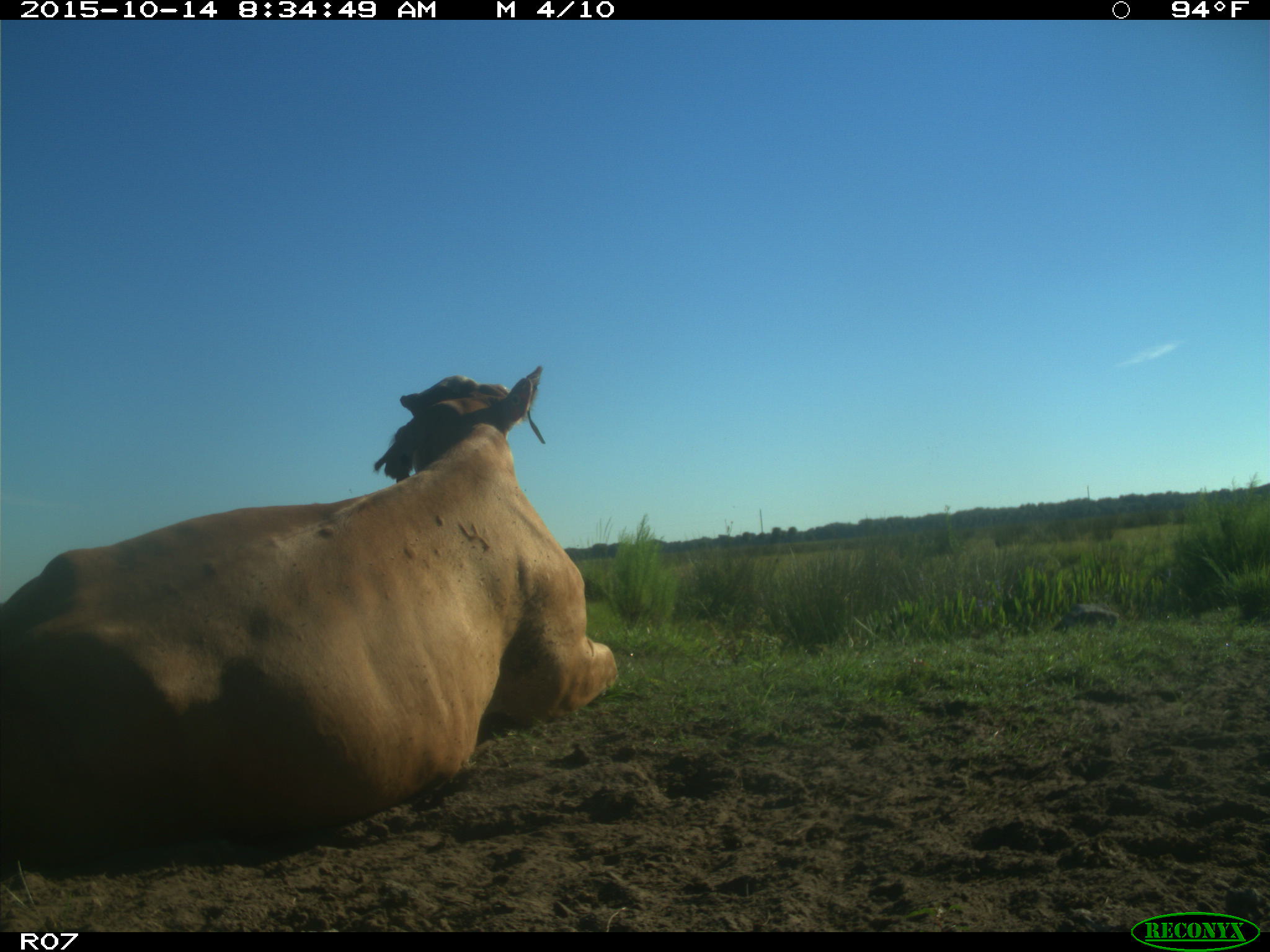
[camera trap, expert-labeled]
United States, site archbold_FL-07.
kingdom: Animalia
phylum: Chordata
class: Mammalia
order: Artiodactyla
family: Bovidae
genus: Bos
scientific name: Bos taurus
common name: domestic cow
Bos taurus (domestic cow).